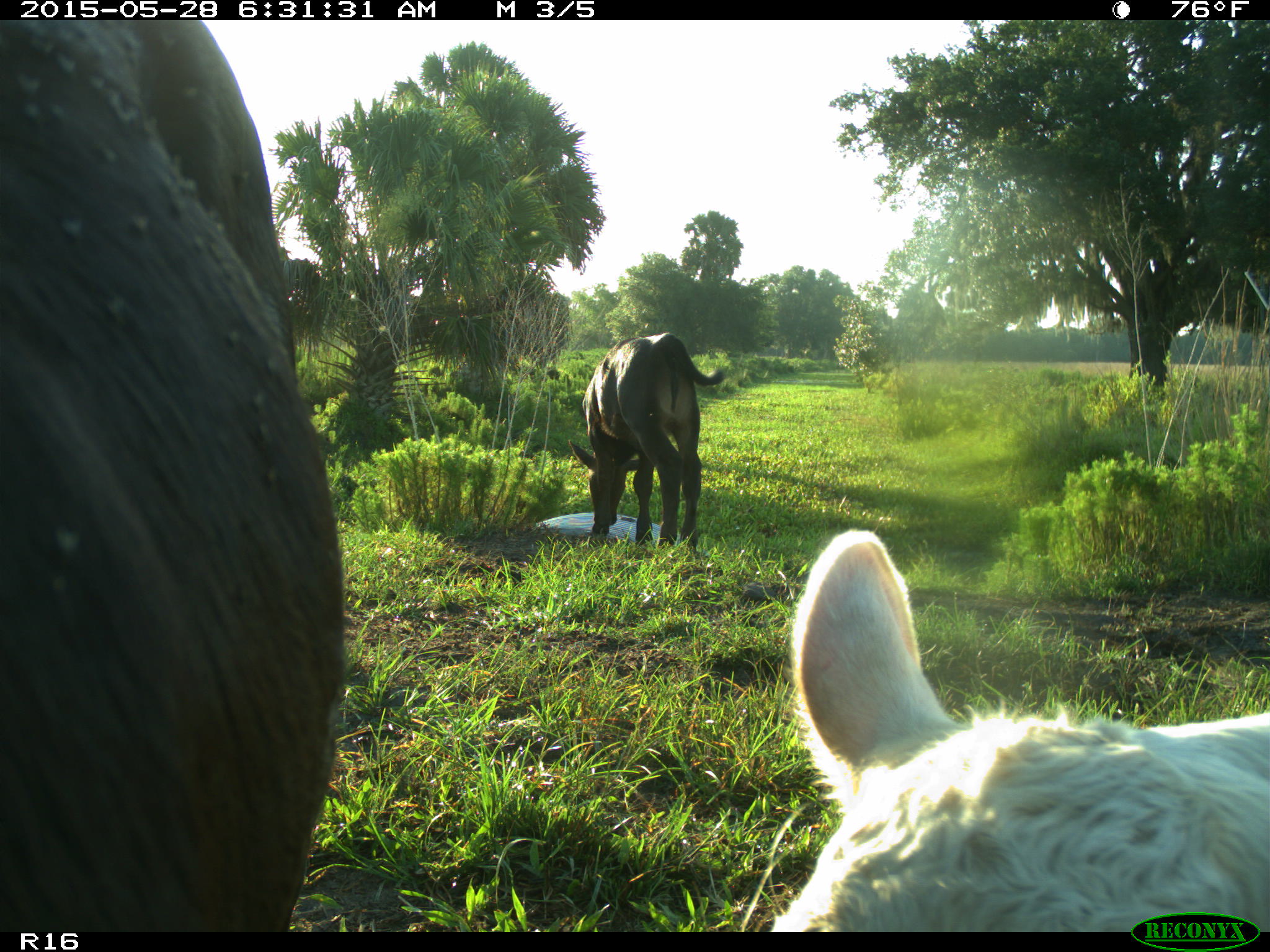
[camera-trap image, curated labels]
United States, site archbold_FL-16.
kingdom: Animalia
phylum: Chordata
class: Mammalia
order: Artiodactyla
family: Bovidae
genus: Bos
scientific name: Bos taurus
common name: domestic cow